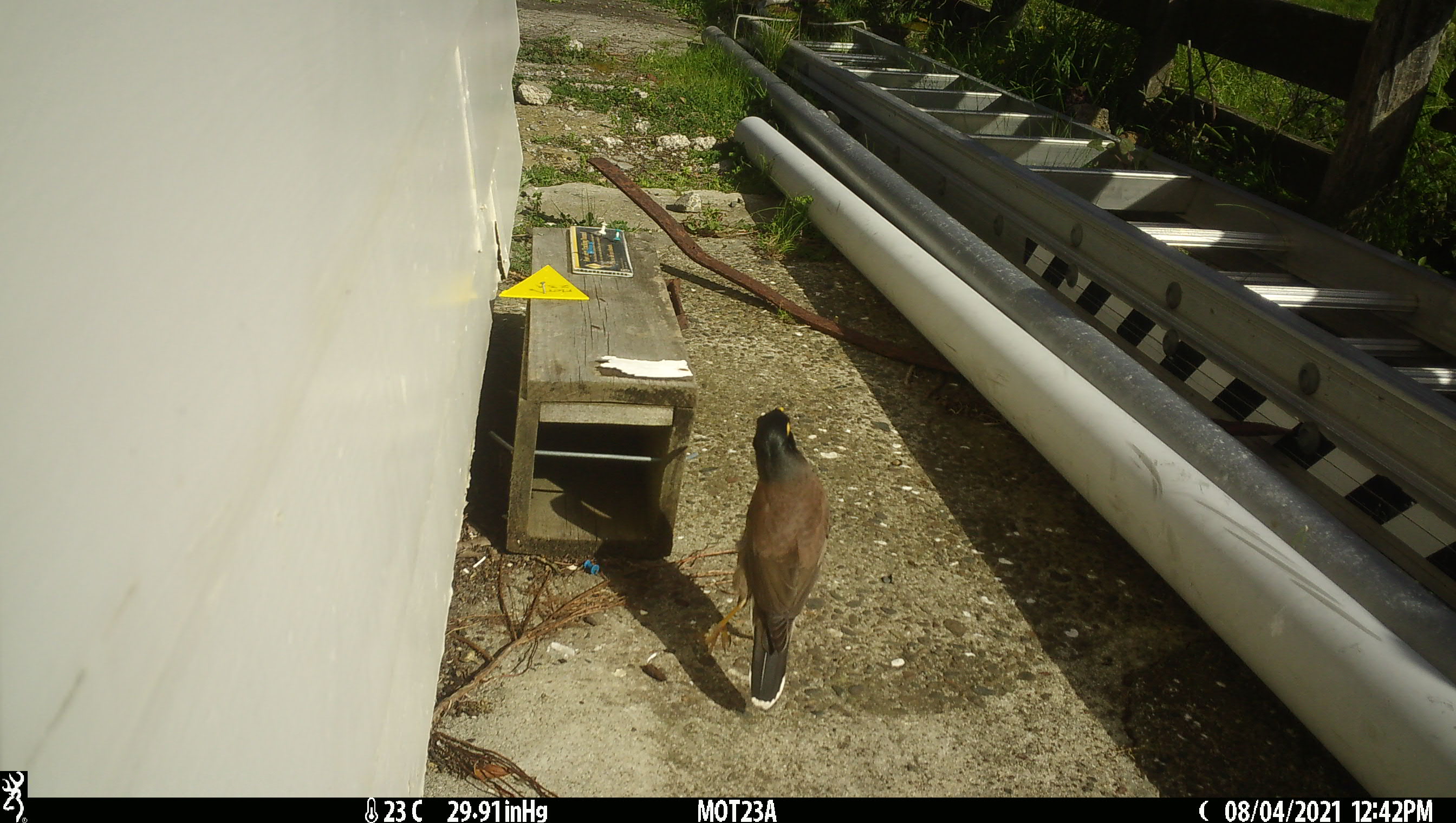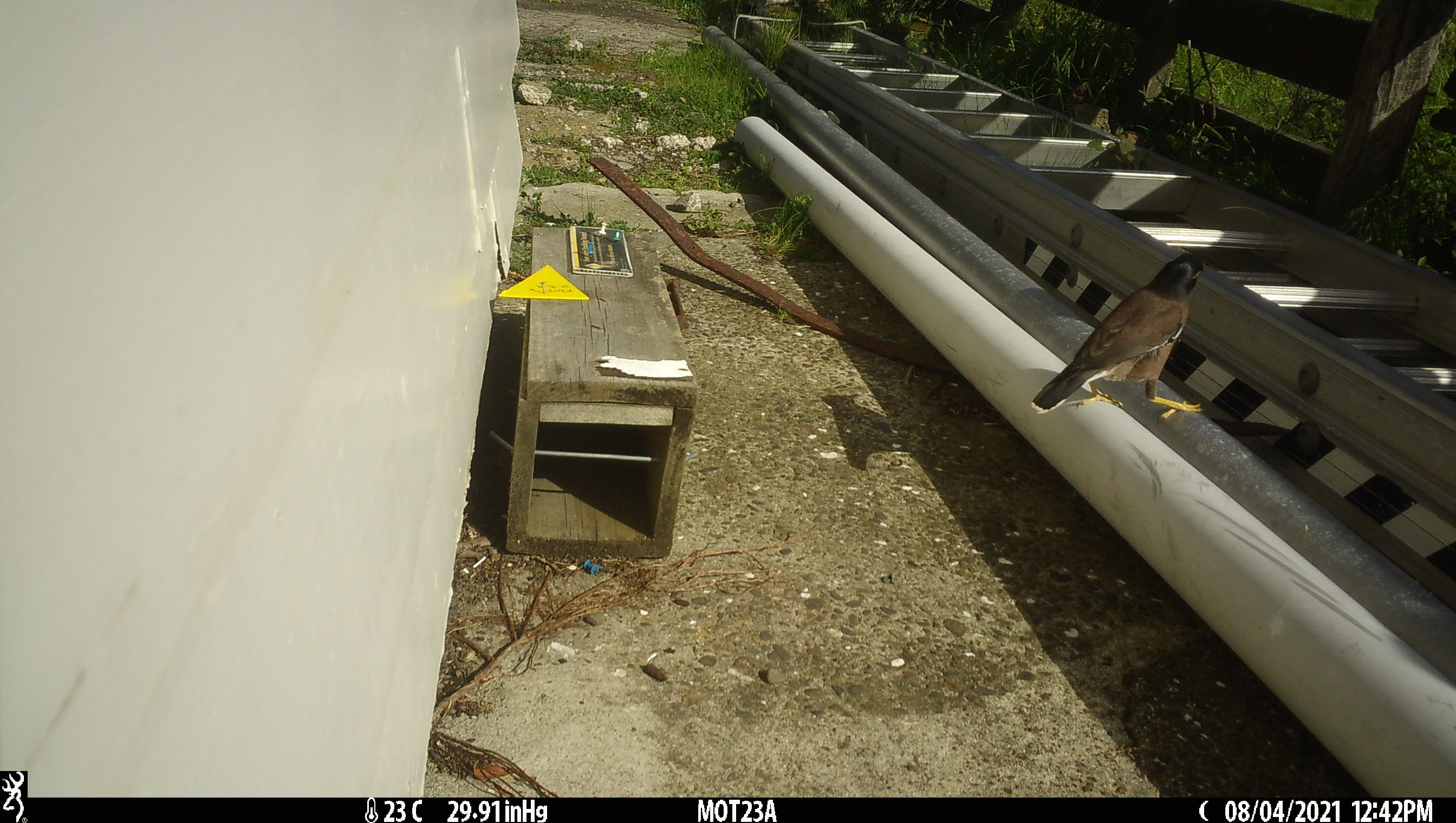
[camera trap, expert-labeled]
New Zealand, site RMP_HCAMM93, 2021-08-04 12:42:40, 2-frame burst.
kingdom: Animalia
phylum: Chordata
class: Aves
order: Passeriformes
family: Sturnidae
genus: Acridotheres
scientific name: Acridotheres tristis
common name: common myna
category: myna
Myna (common myna) (Acridotheres tristis).